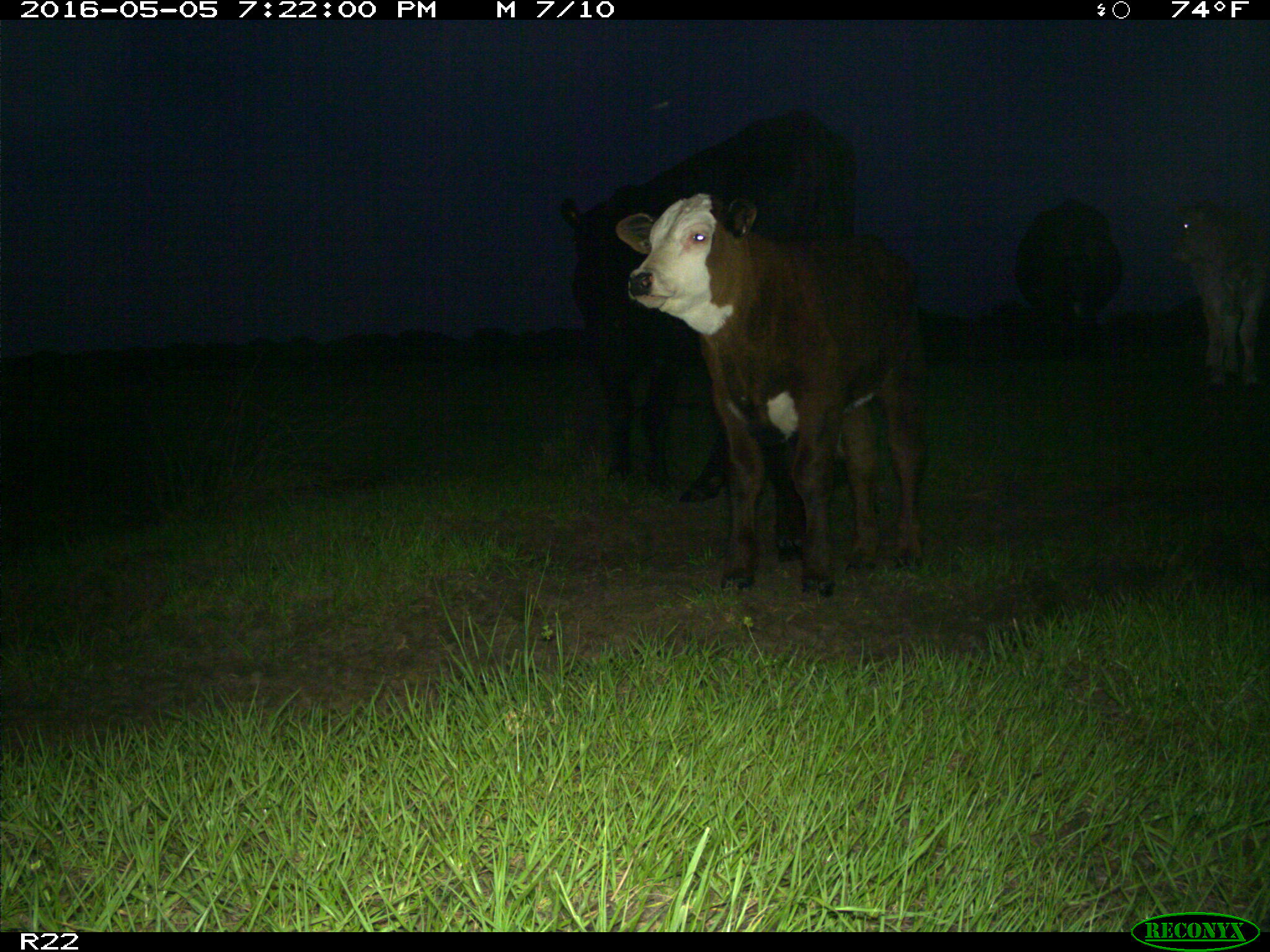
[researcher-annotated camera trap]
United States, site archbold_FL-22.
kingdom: Animalia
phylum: Chordata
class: Mammalia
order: Artiodactyla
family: Bovidae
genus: Bos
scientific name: Bos taurus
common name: domestic cow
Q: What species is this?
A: Bos taurus (domestic cow).